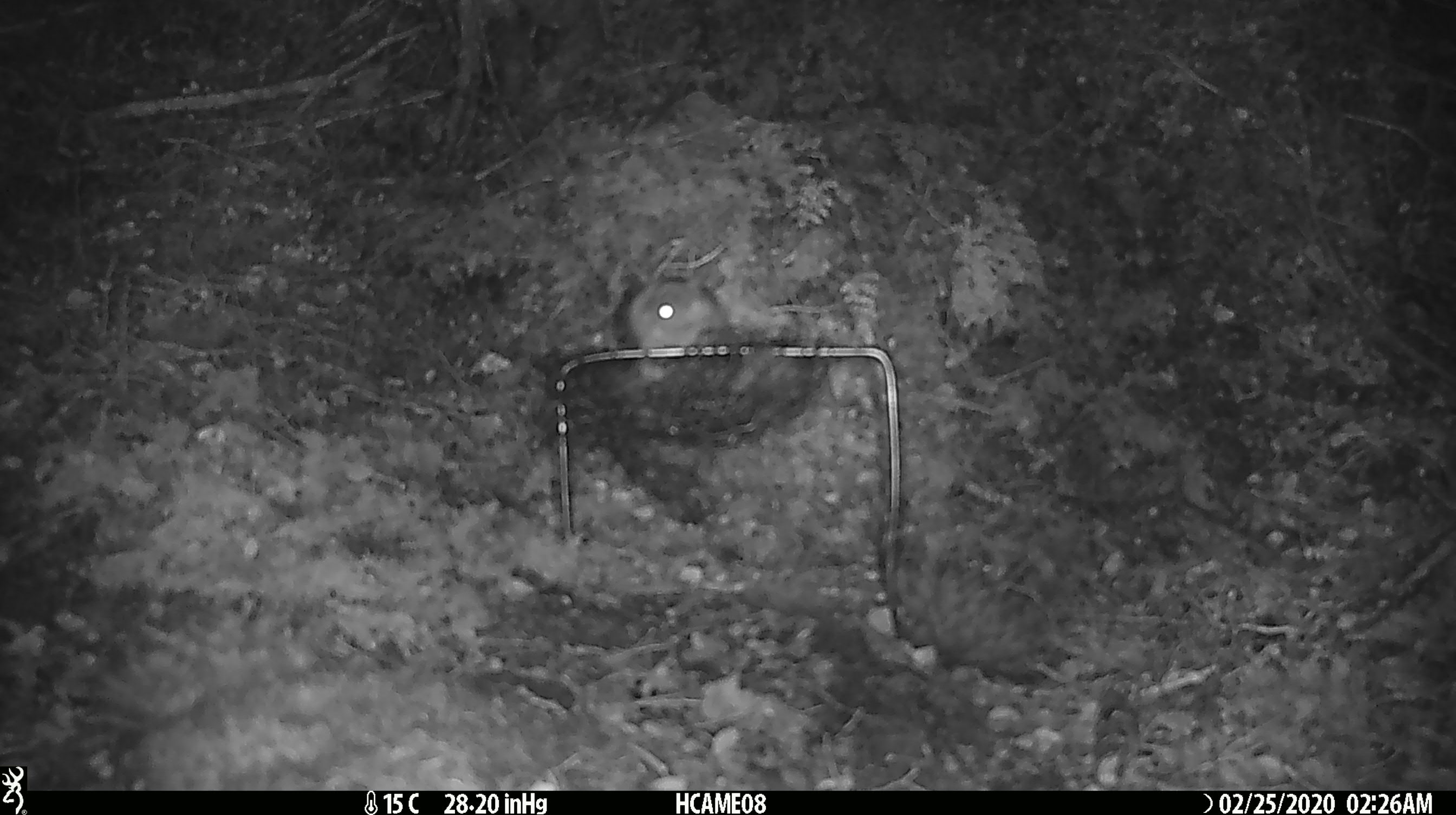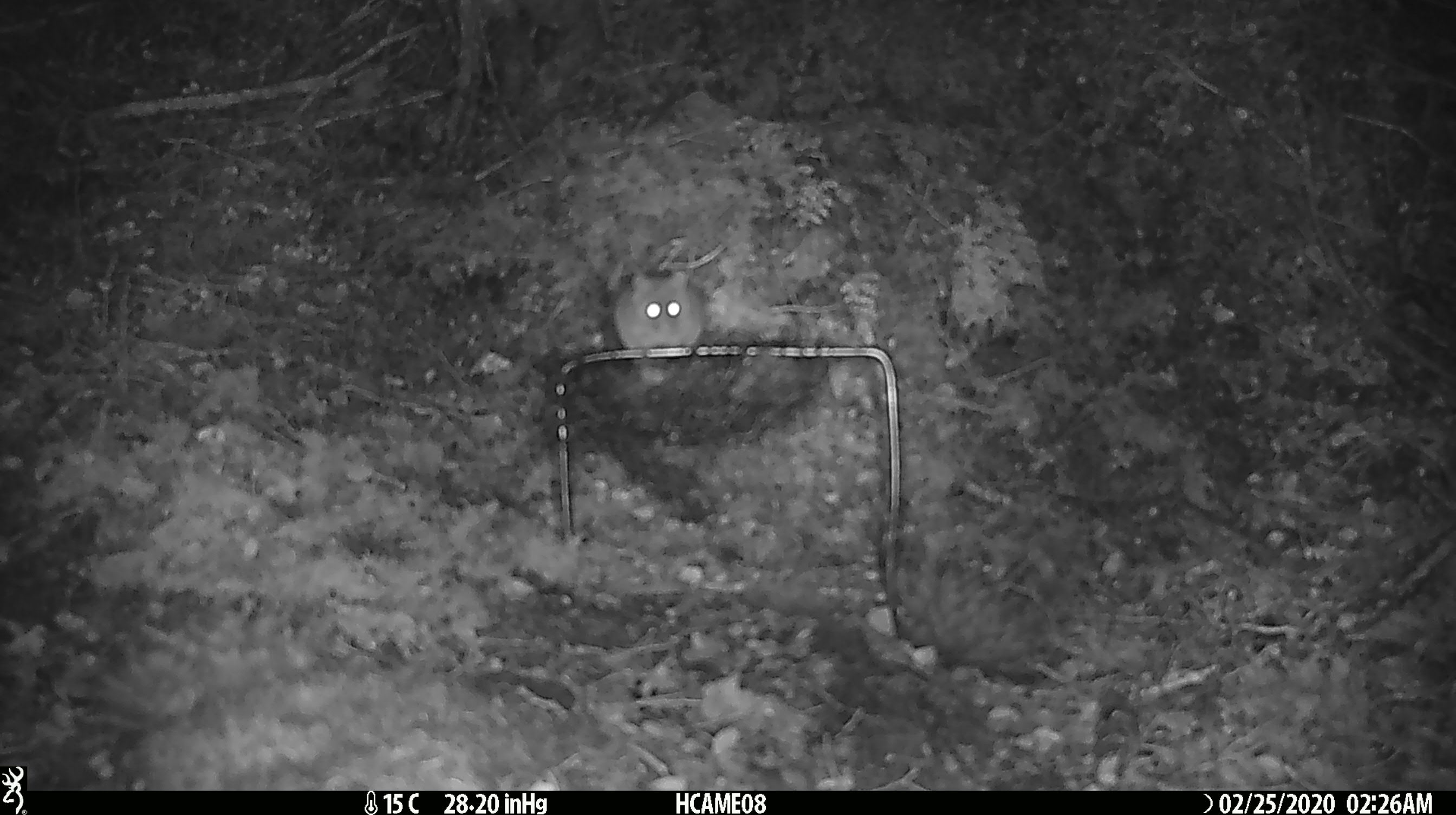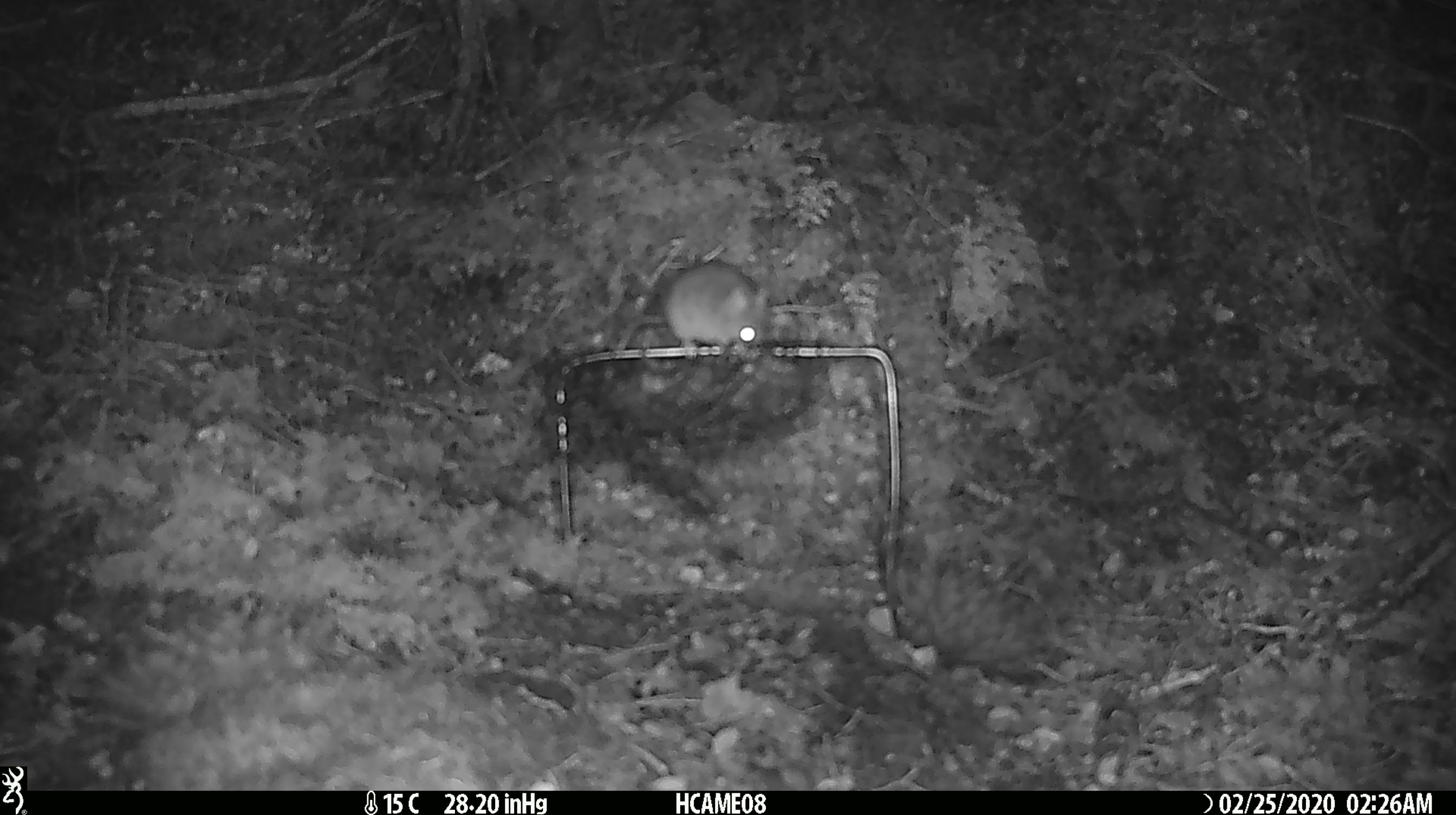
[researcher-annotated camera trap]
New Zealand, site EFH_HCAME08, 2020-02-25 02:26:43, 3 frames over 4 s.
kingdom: Animalia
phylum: Chordata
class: Mammalia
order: Rodentia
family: Muridae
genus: Mus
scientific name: Mus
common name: mouse